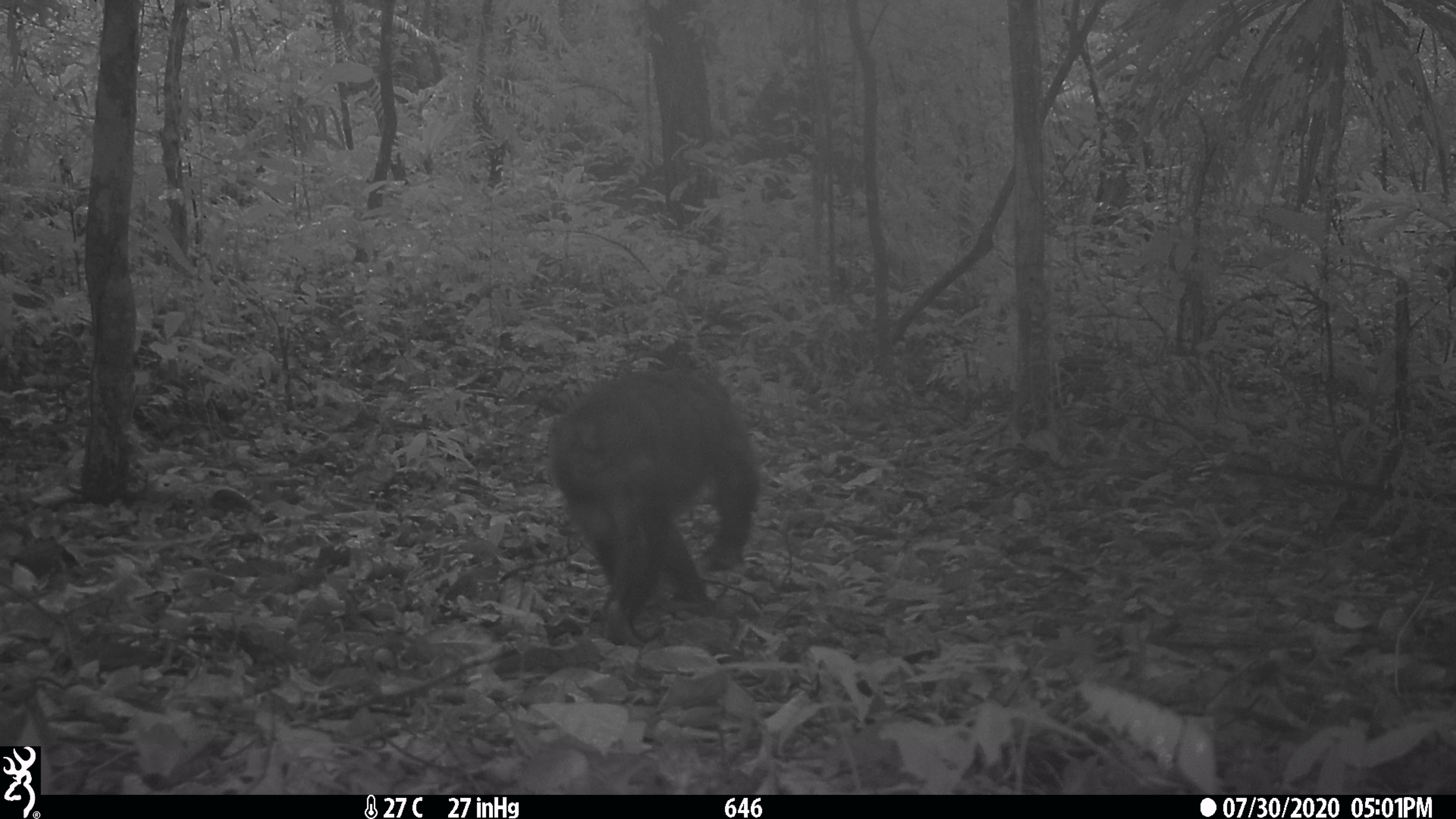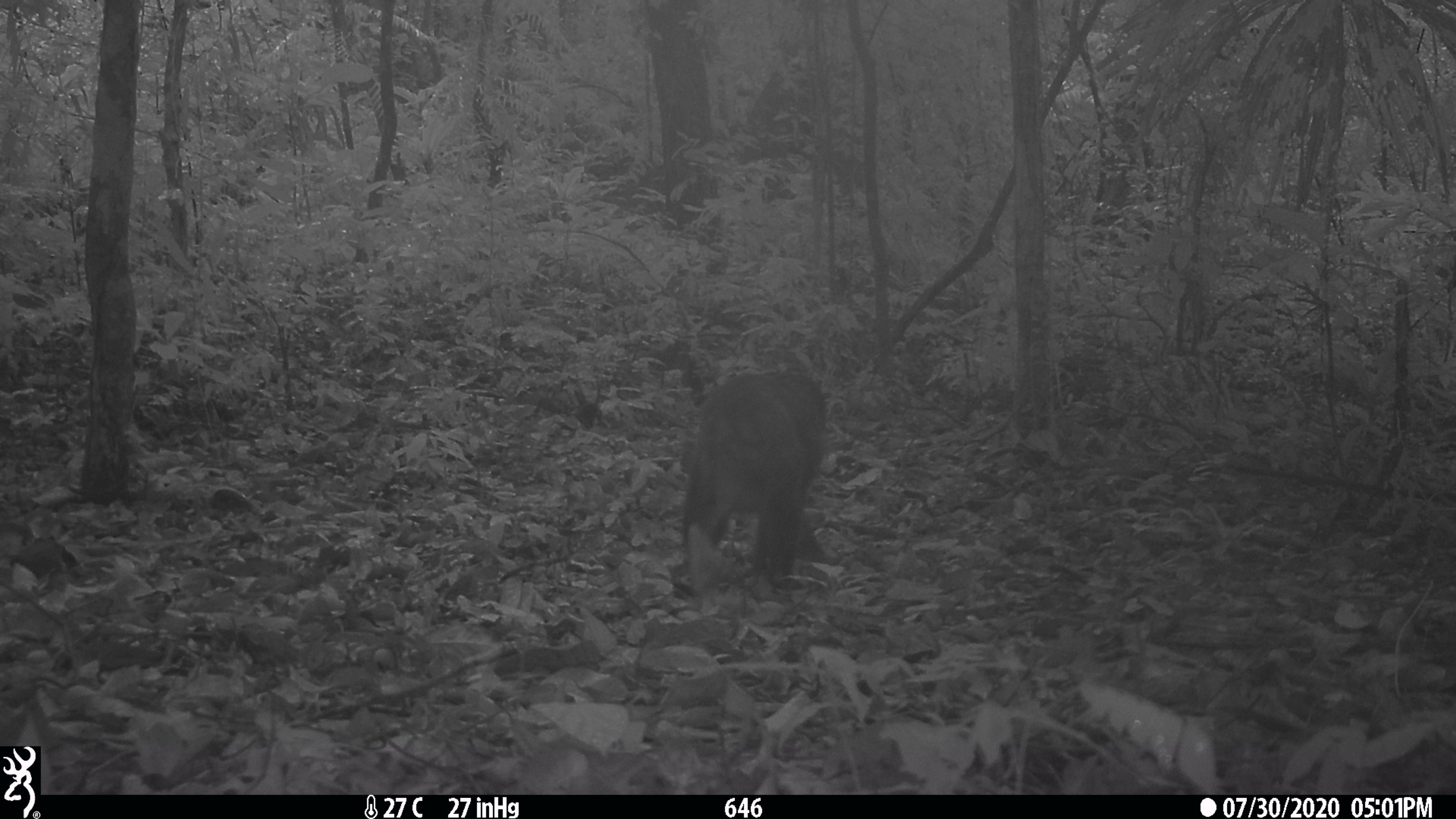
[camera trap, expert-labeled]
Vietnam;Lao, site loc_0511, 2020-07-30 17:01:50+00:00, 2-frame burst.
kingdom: Animalia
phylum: Chordata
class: Mammalia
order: Primates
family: Cercopithecidae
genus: Macaca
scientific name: Macaca arctoides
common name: stump-tailed macaque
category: stump tailed macaque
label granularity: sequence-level